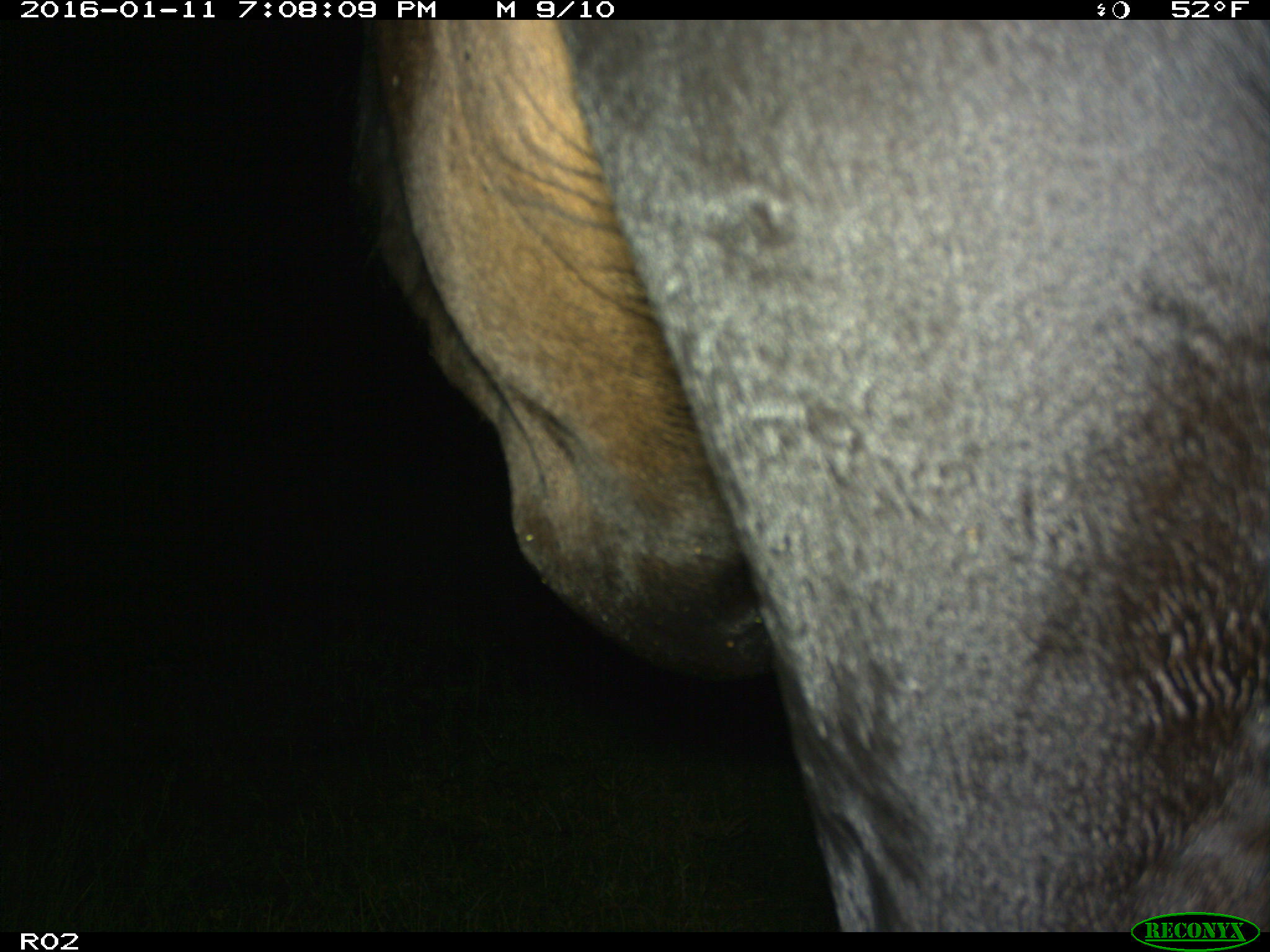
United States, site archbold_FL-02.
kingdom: Animalia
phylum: Chordata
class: Mammalia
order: Artiodactyla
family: Bovidae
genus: Bos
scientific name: Bos taurus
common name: domestic cow